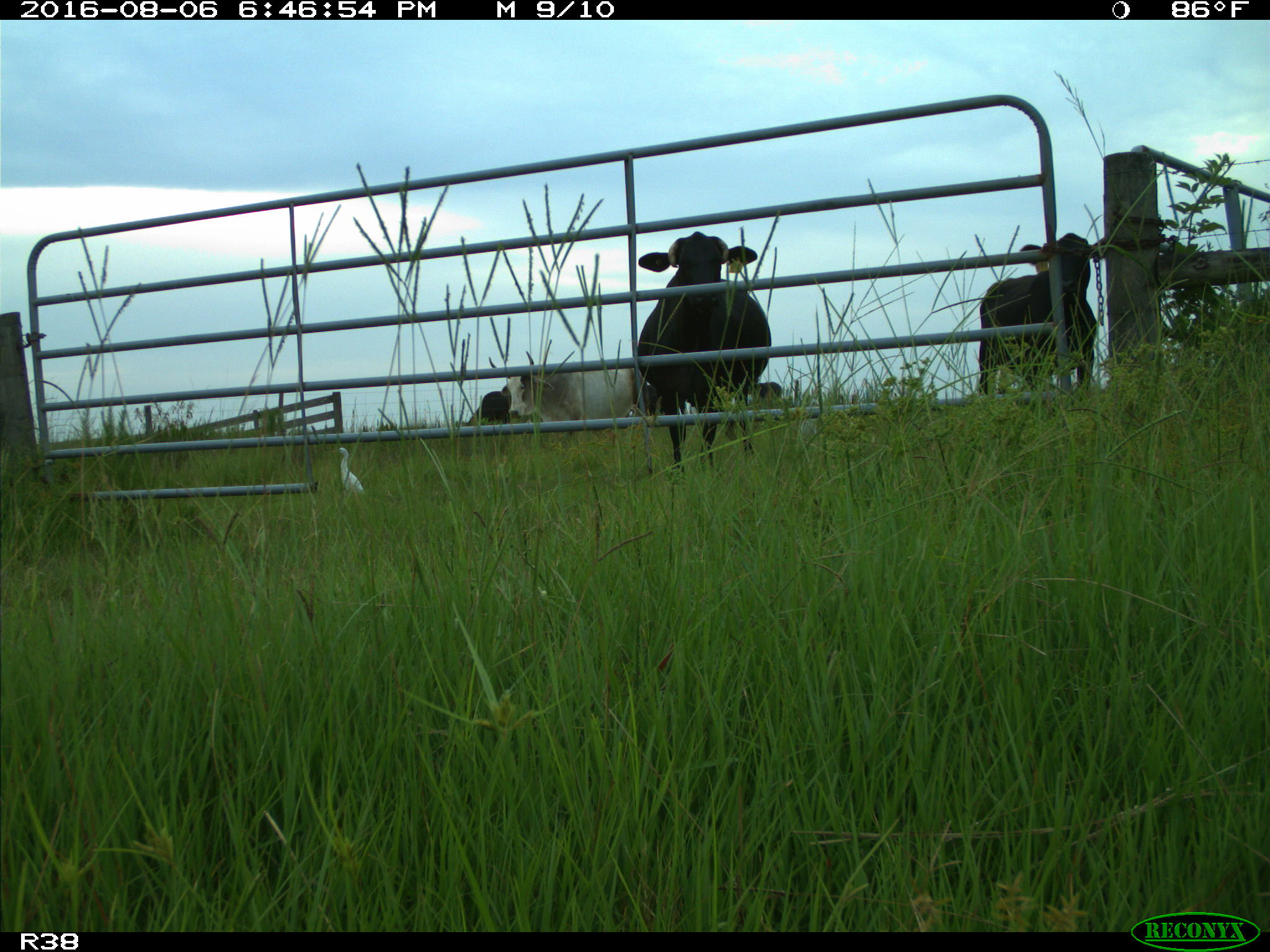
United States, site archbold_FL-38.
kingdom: Animalia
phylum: Chordata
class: Mammalia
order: Artiodactyla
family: Bovidae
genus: Bos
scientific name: Bos taurus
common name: domestic cow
Bos taurus (domestic cow).